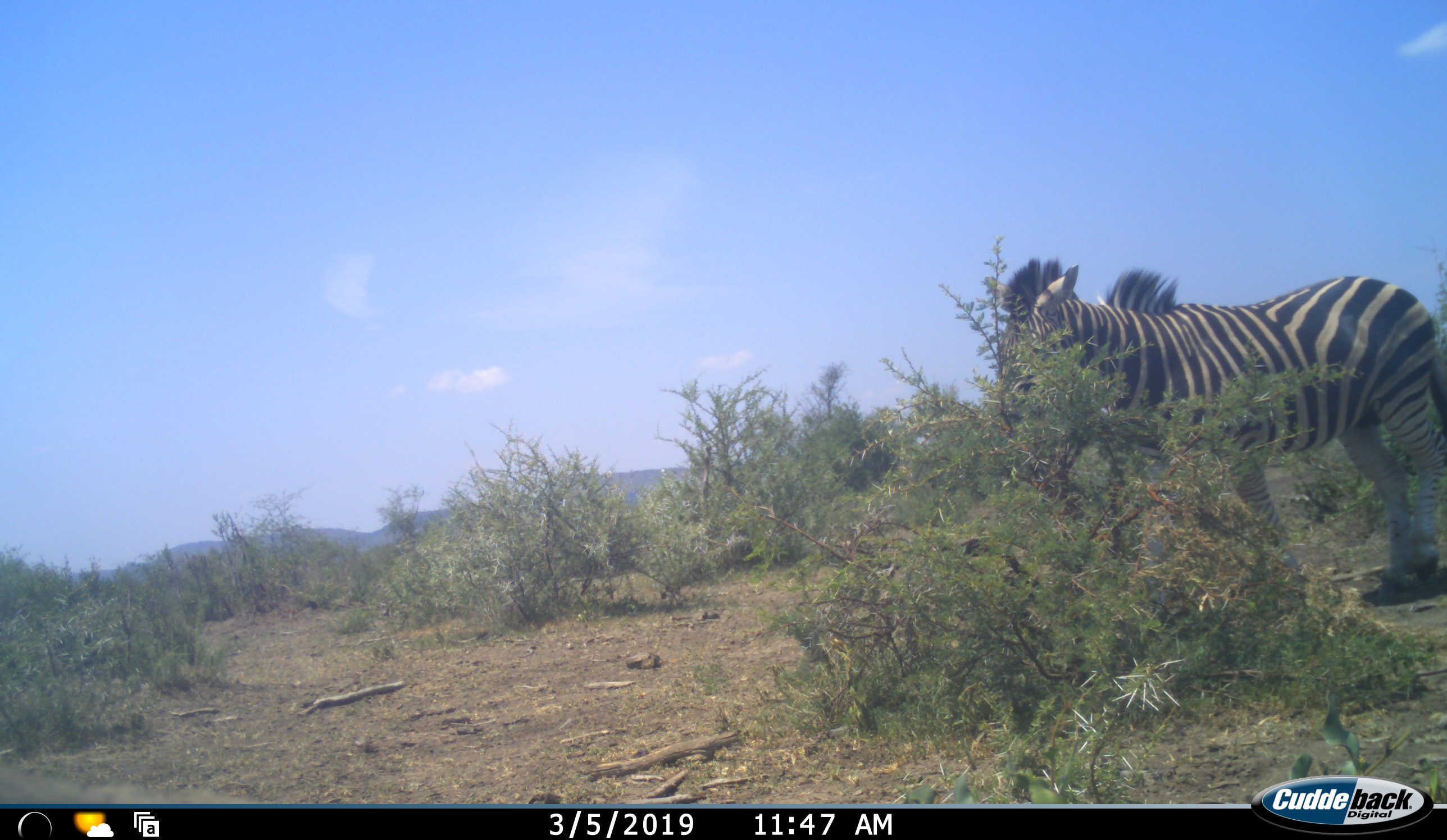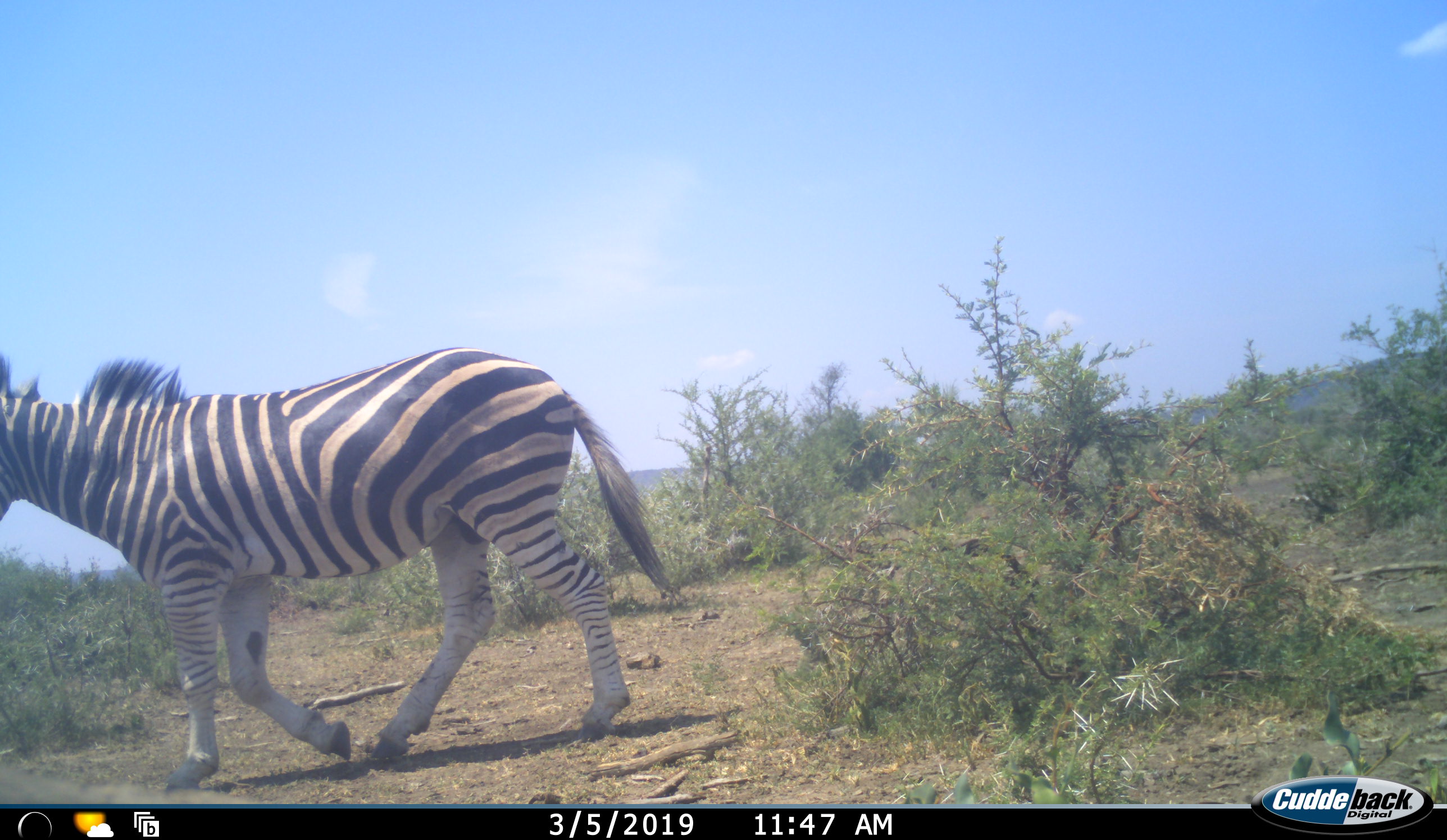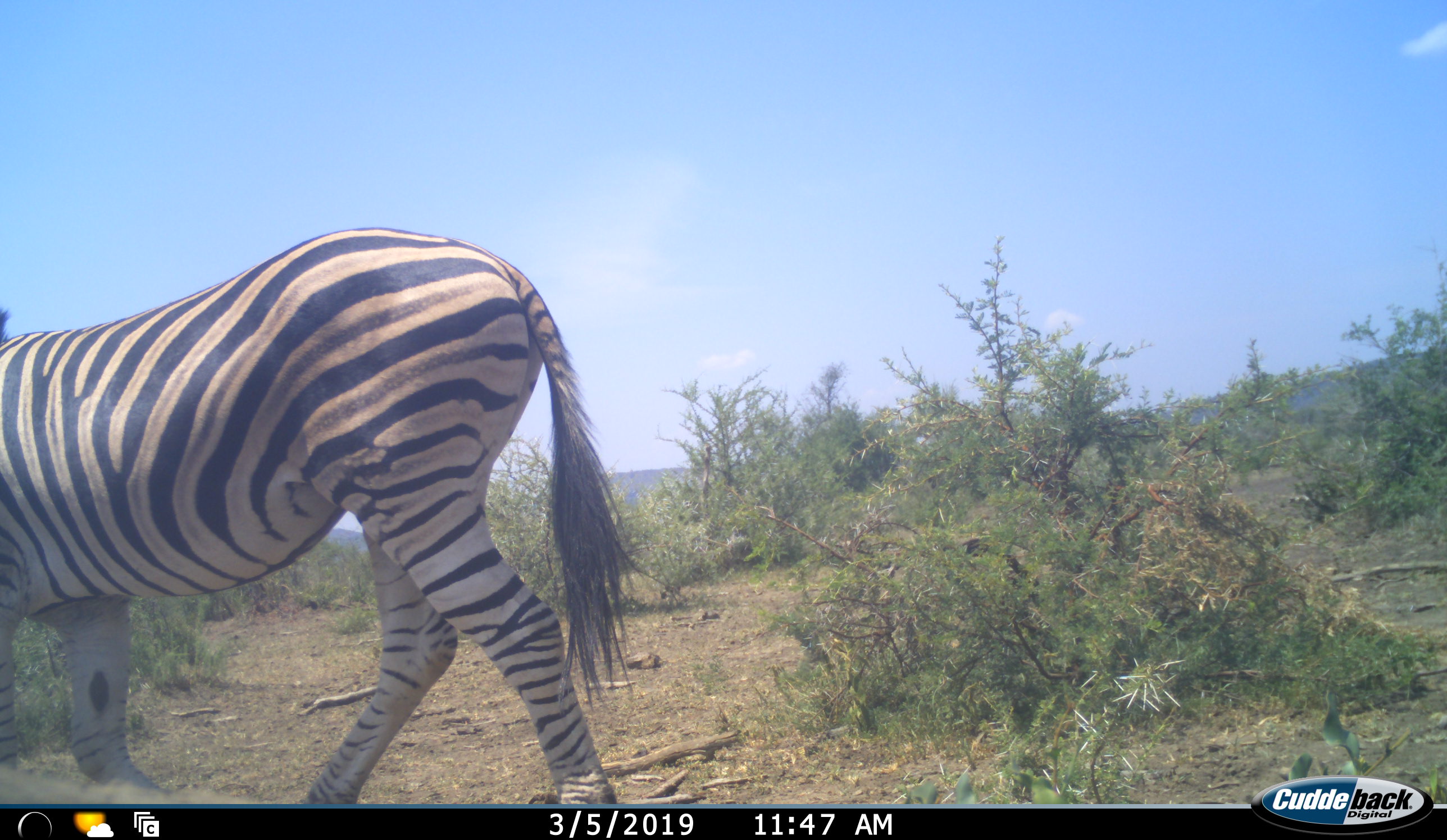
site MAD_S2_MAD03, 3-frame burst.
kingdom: Animalia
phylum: Chordata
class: Mammalia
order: Perissodactyla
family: Equidae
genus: Equus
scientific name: Equus quagga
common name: plains zebra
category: zebraplains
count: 1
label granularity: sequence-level